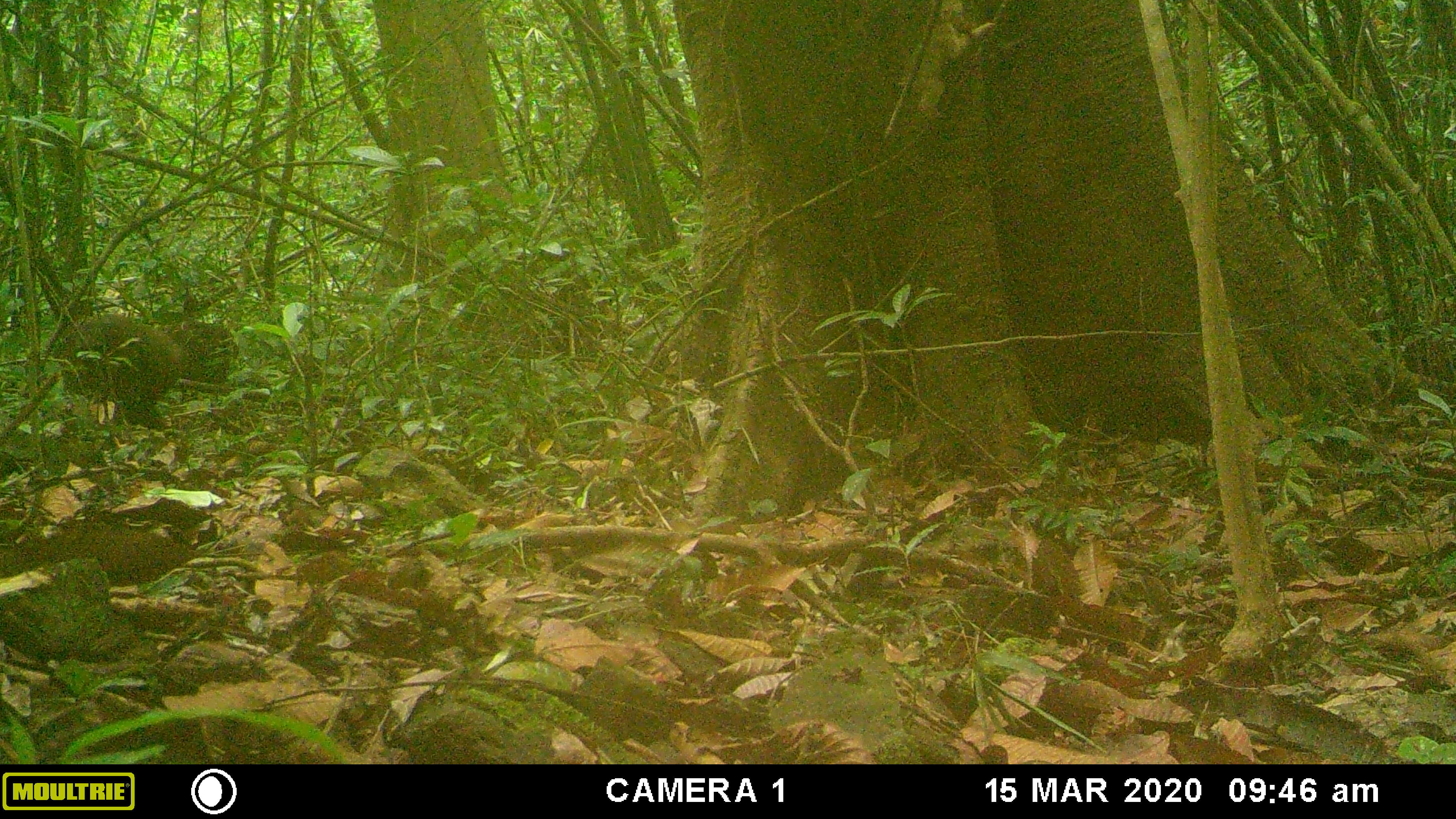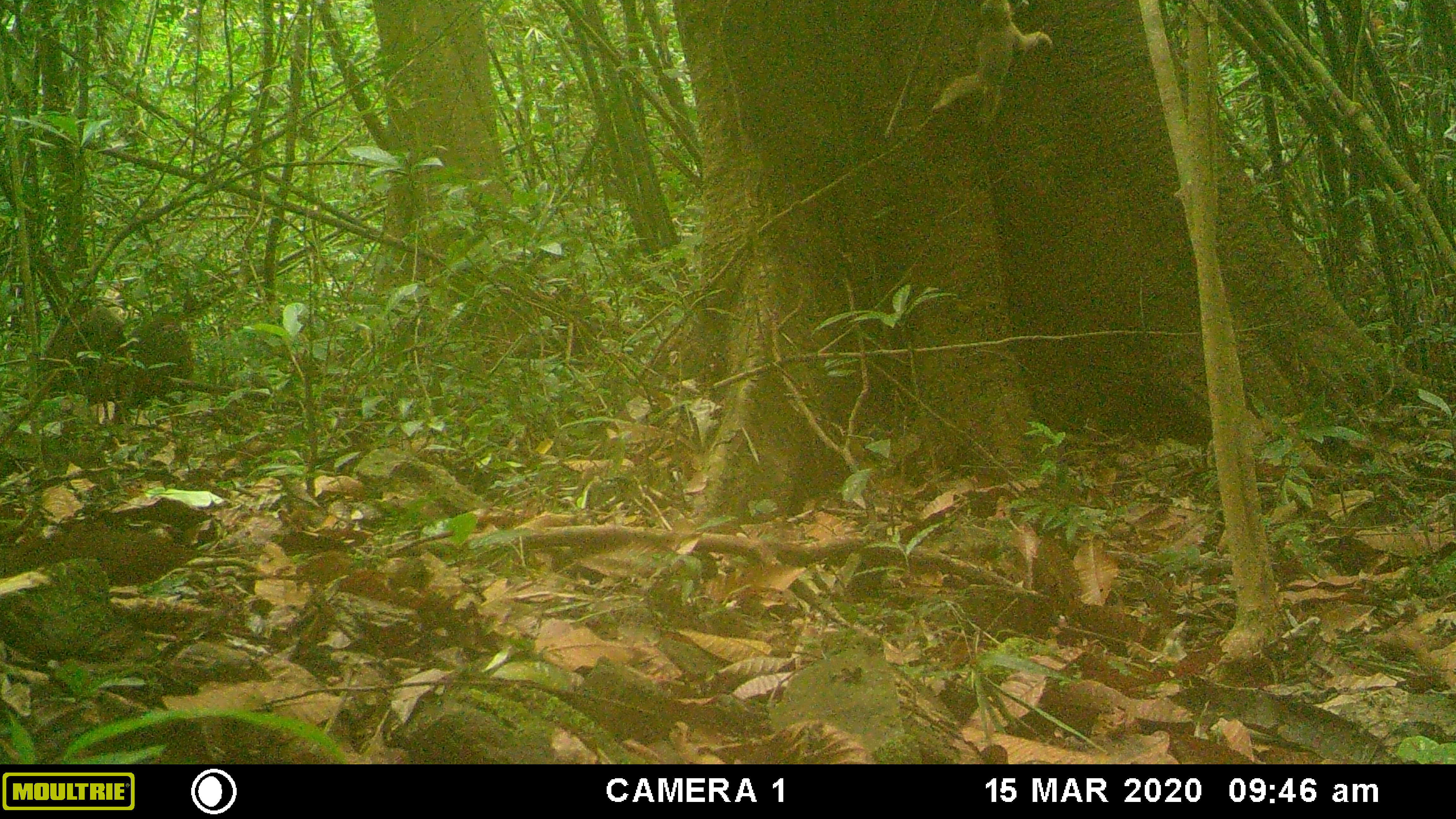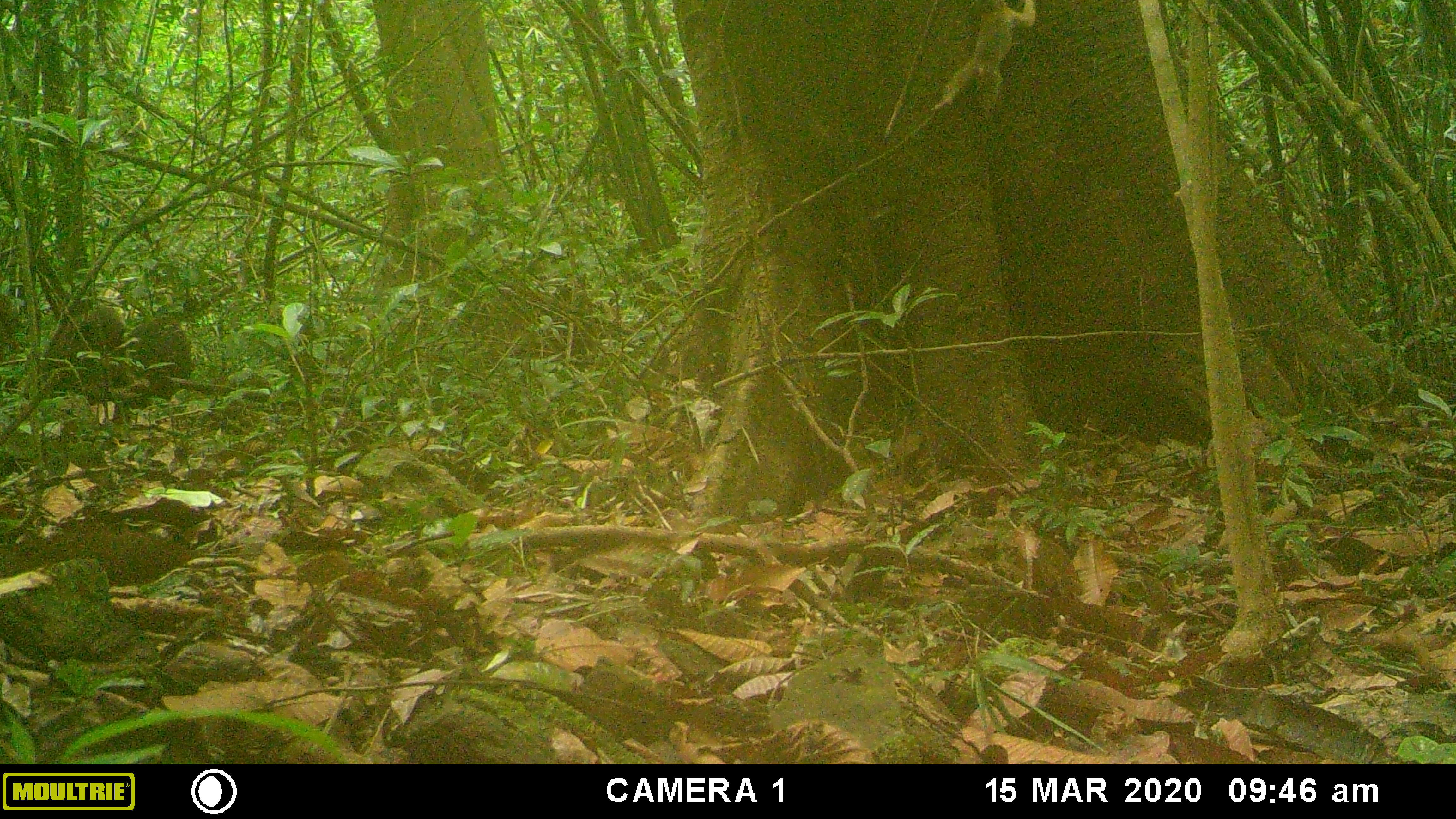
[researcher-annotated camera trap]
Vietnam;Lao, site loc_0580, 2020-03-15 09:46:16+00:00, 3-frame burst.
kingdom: Animalia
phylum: Chordata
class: Mammalia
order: Primates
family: Cercopithecidae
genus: Macaca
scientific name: Macaca arctoides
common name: stump-tailed macaque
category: stump tailed macaque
Stump tailed macaque (stump-tailed macaque) (Macaca arctoides). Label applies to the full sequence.